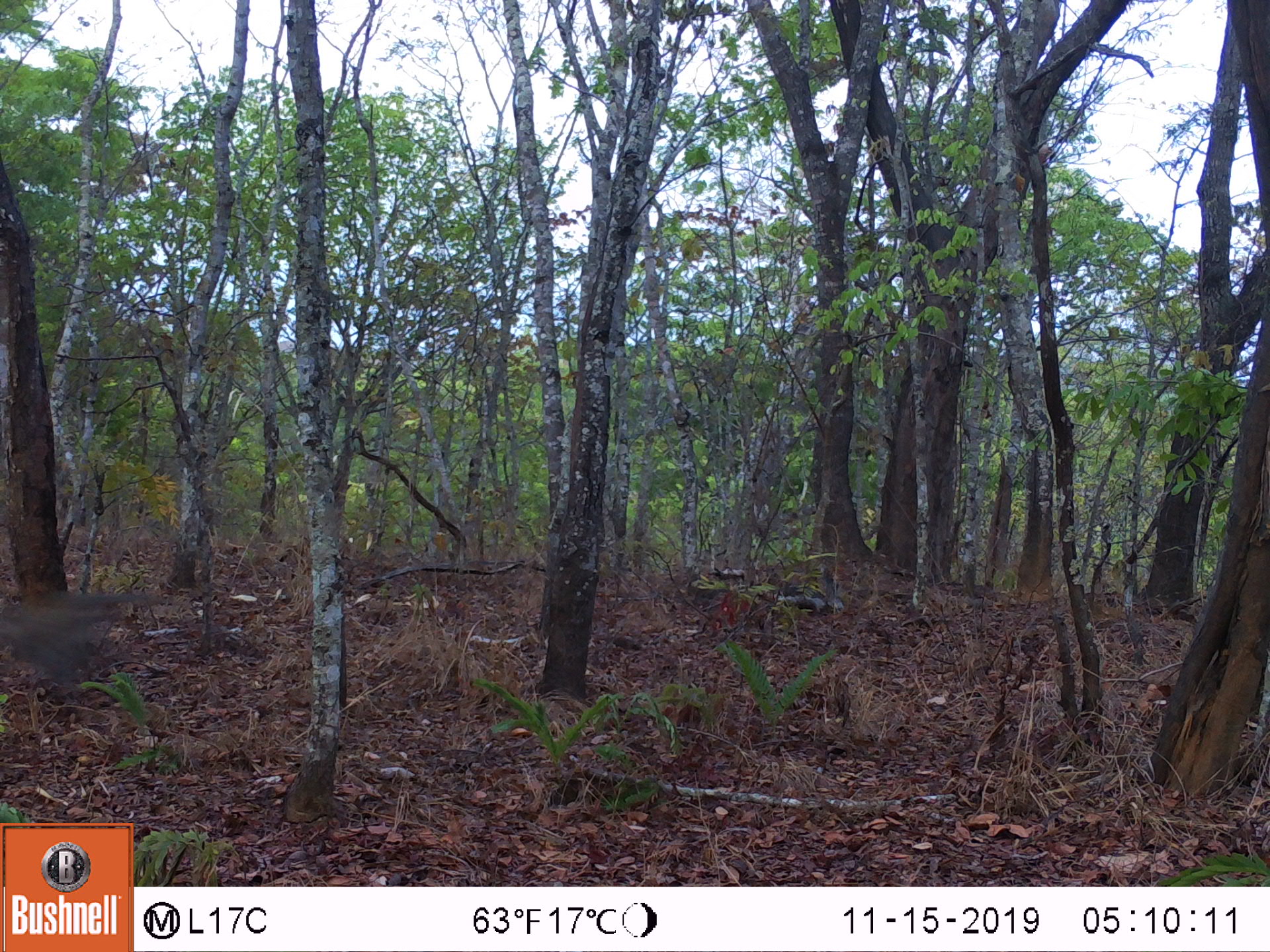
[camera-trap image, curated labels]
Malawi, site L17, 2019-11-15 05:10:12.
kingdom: Animalia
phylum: Chordata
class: Mammalia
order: Primates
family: Cercopithecidae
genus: Chlorocebus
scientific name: Chlorocebus pygerythrus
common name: vervet monkey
Vervet monkey (Chlorocebus pygerythrus), count 1.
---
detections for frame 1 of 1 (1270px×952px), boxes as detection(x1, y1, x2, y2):
vervet monkey: detection(7, 589, 180, 692)